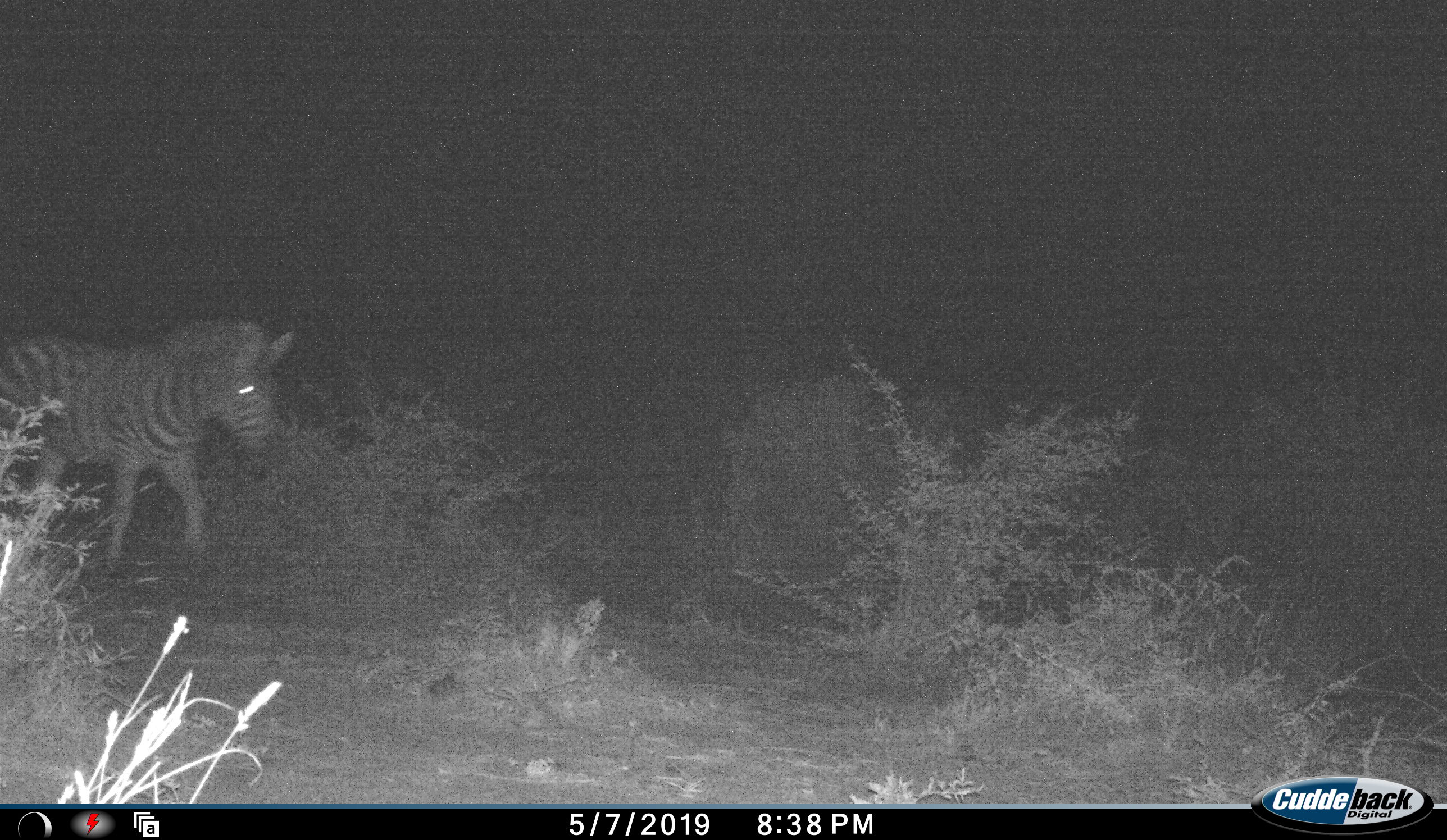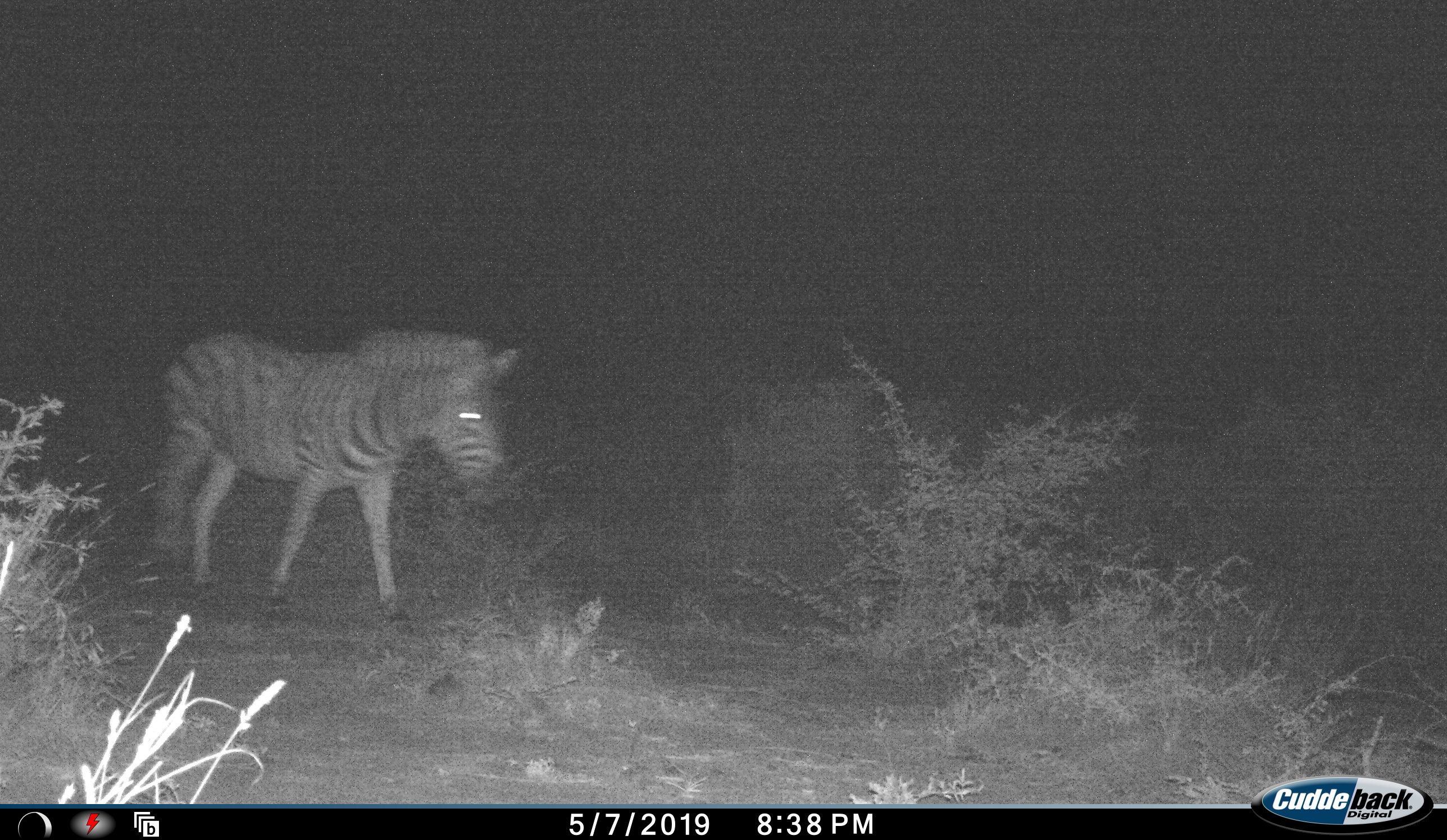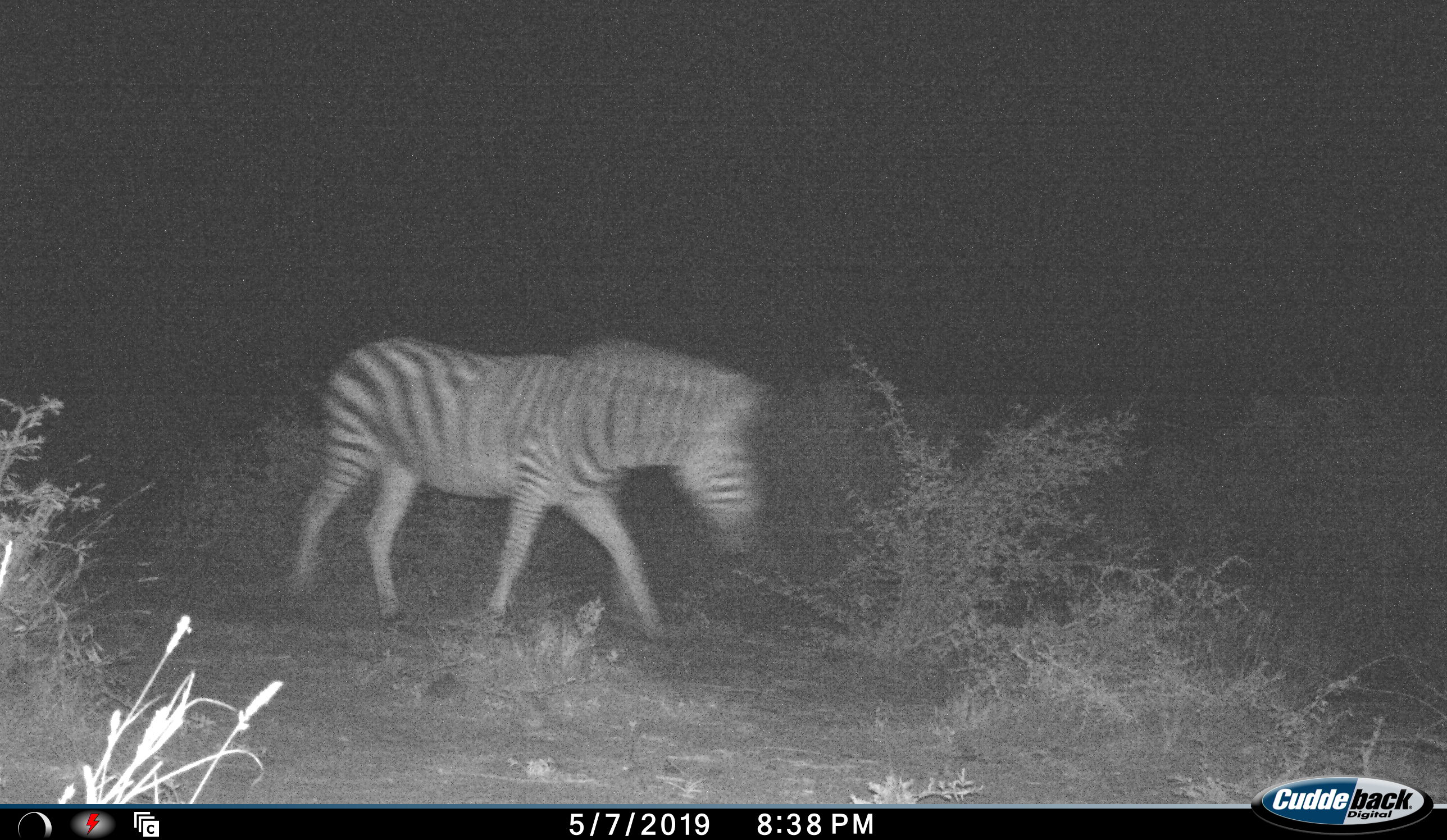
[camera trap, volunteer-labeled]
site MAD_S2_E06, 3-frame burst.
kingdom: Animalia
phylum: Chordata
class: Mammalia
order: Perissodactyla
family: Equidae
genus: Equus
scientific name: Equus quagga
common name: plains zebra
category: zebraplains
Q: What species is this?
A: Zebraplains (plains zebra) (Equus quagga).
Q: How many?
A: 1.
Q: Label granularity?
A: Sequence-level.